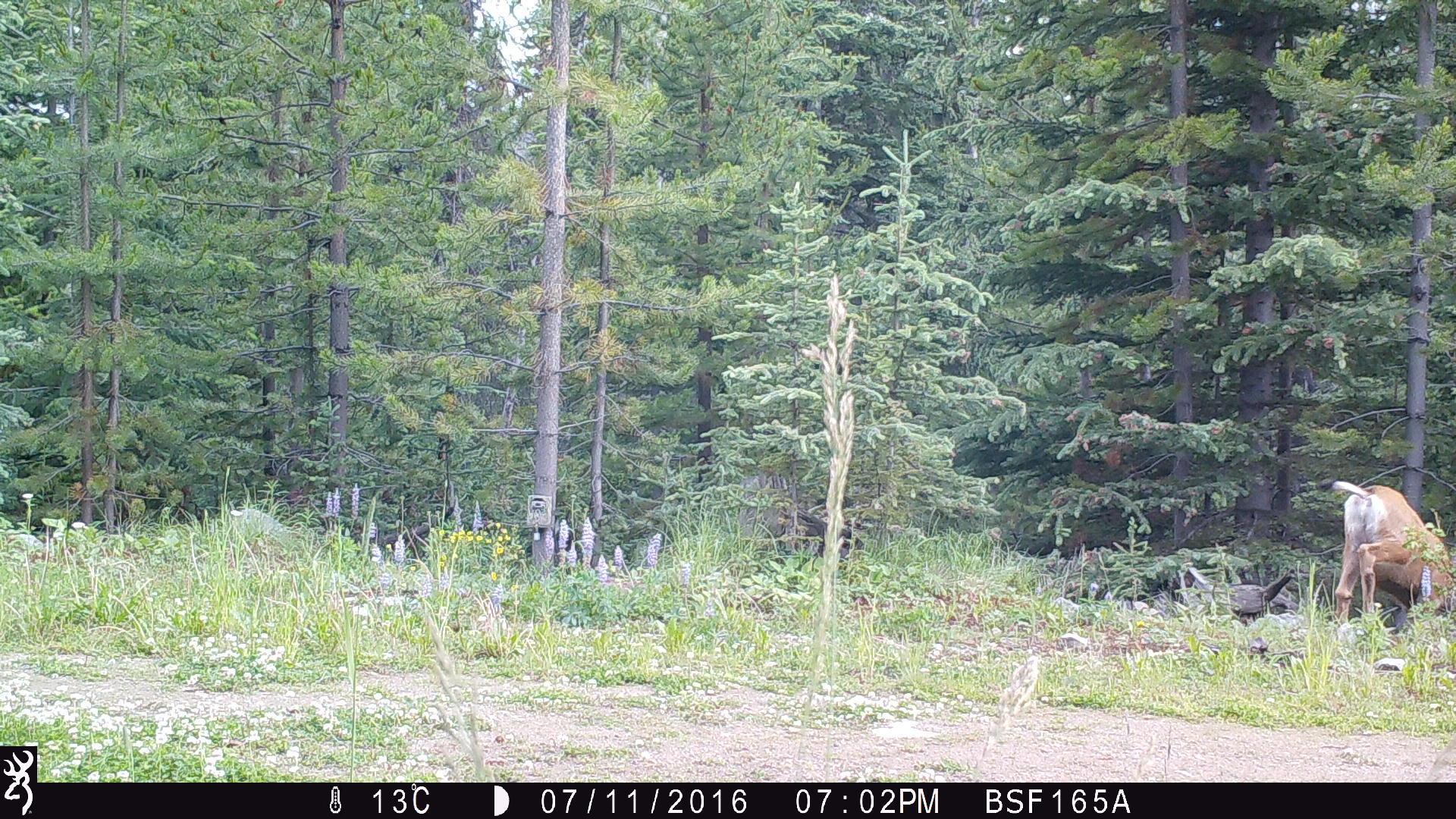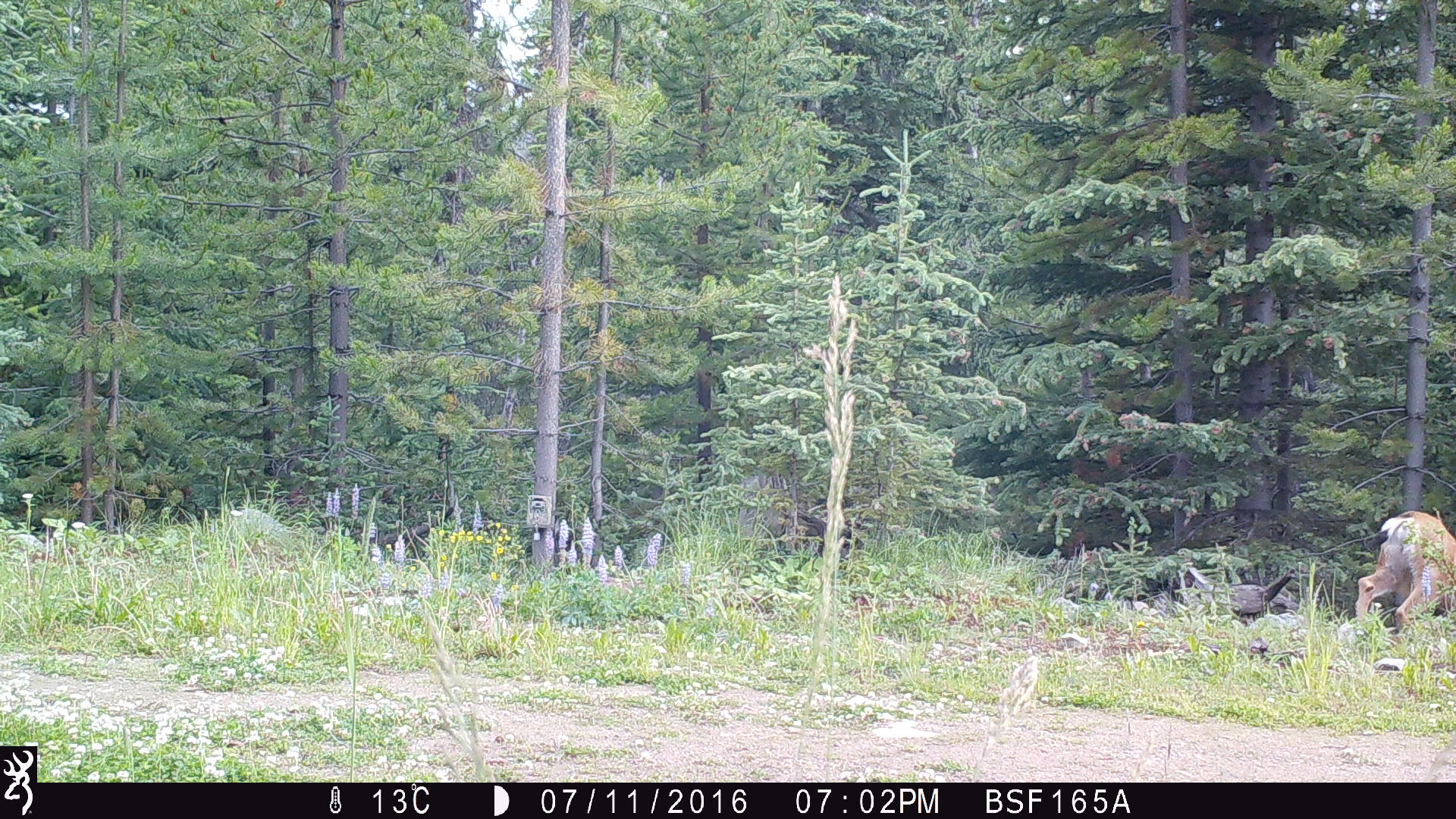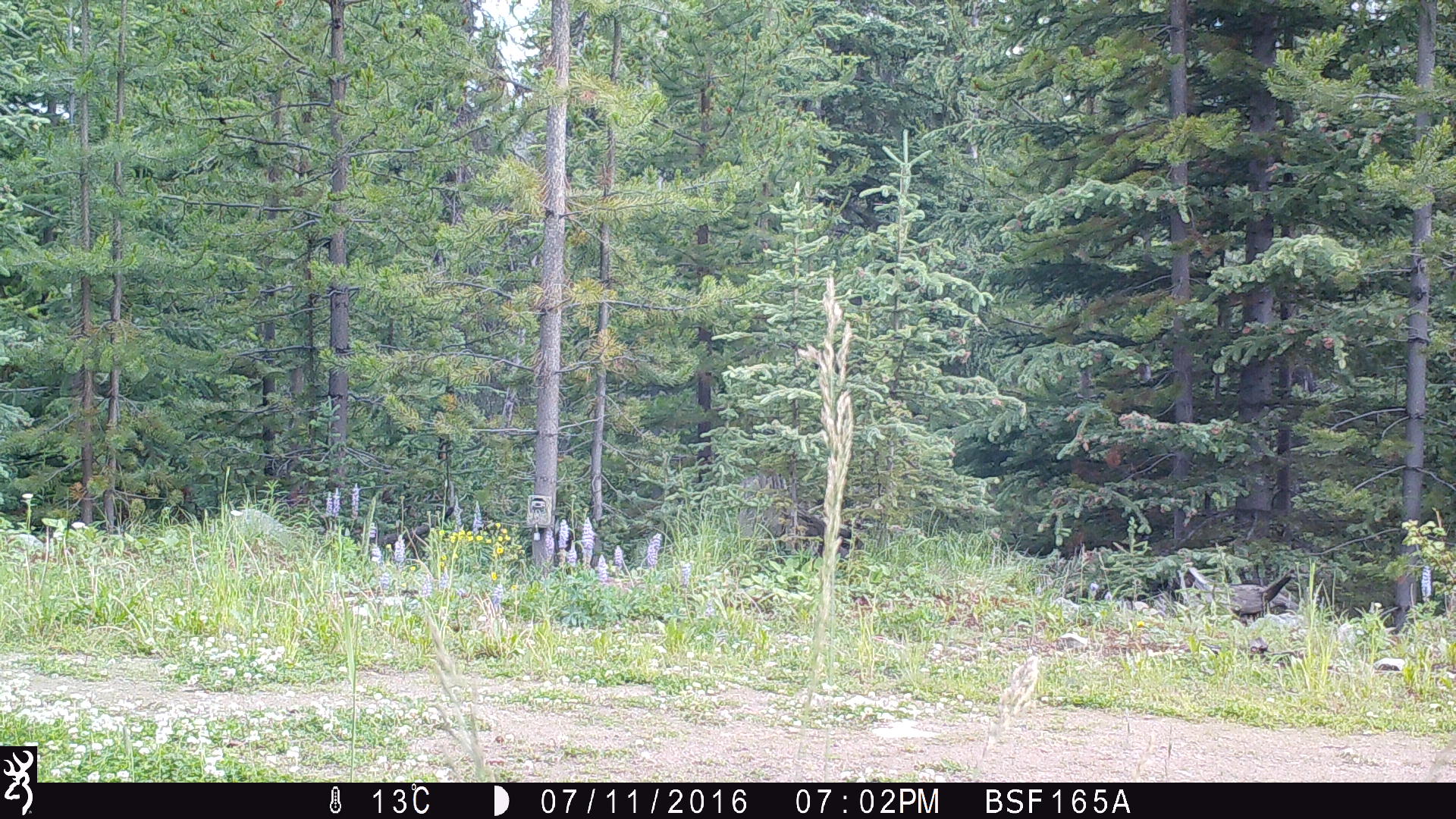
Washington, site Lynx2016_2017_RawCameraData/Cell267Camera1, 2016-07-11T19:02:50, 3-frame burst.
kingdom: Animalia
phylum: Chordata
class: Mammalia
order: Artiodactyla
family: Cervidae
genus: Odocoileus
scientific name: Odocoileus hemionus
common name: mule deer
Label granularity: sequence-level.